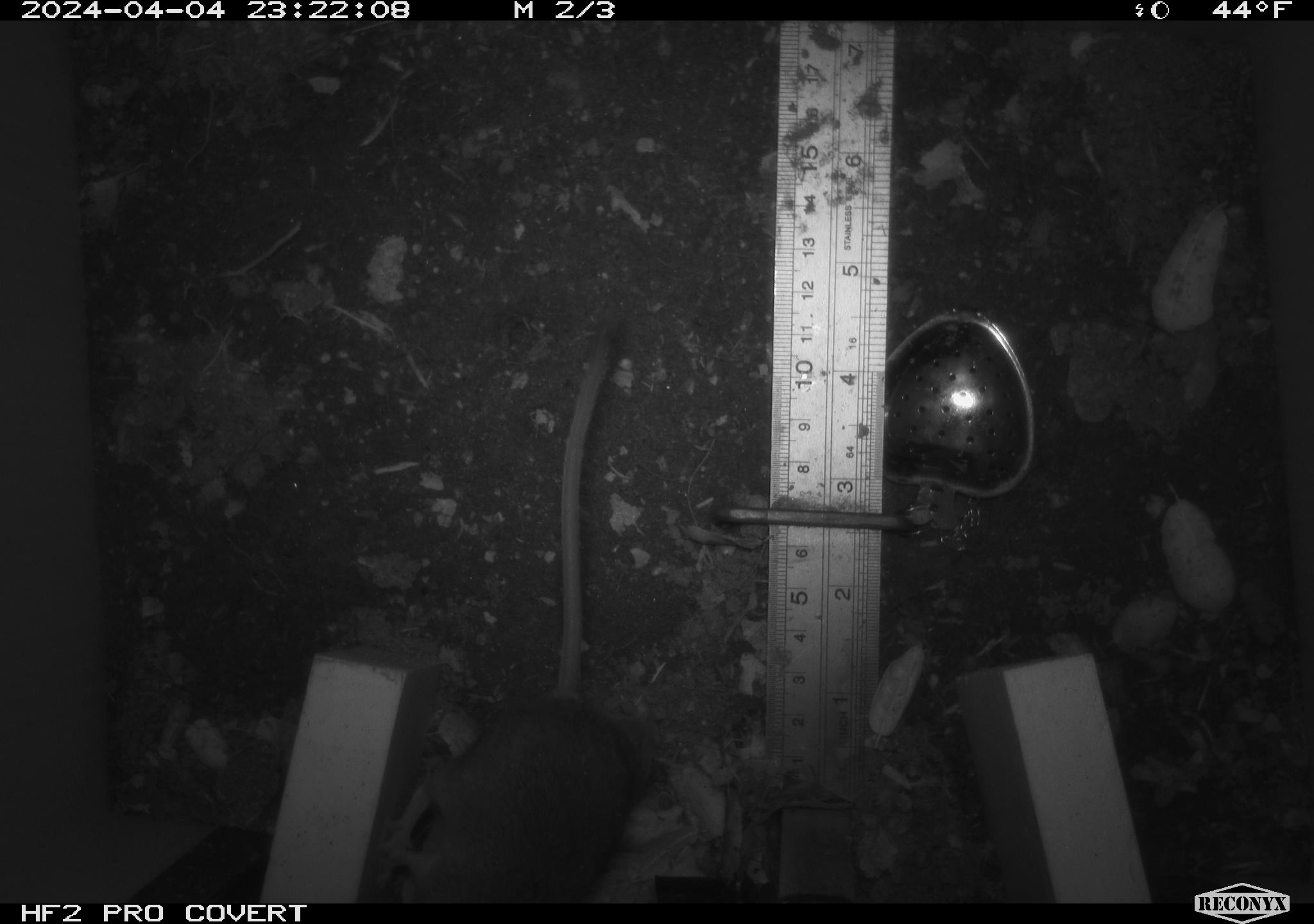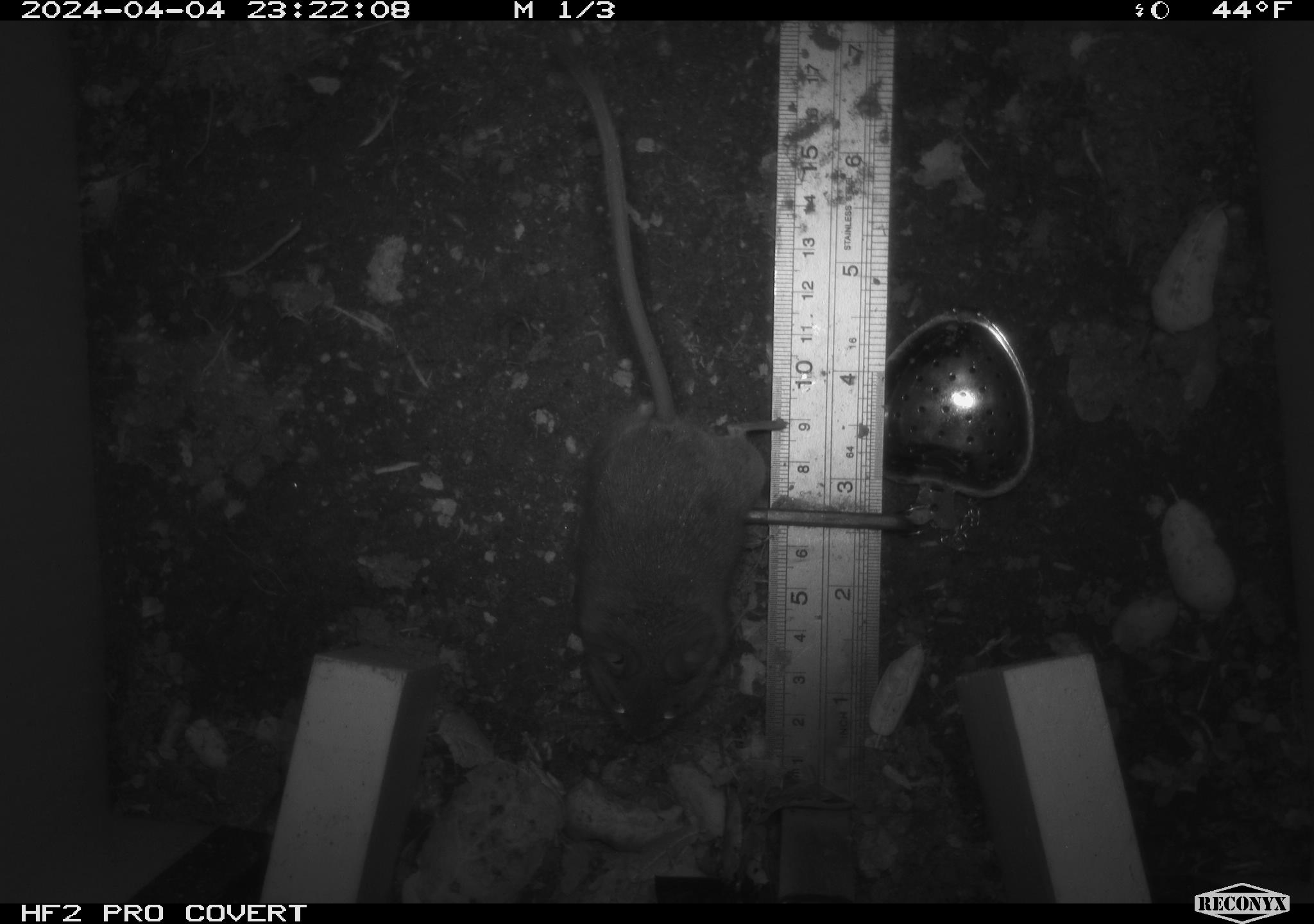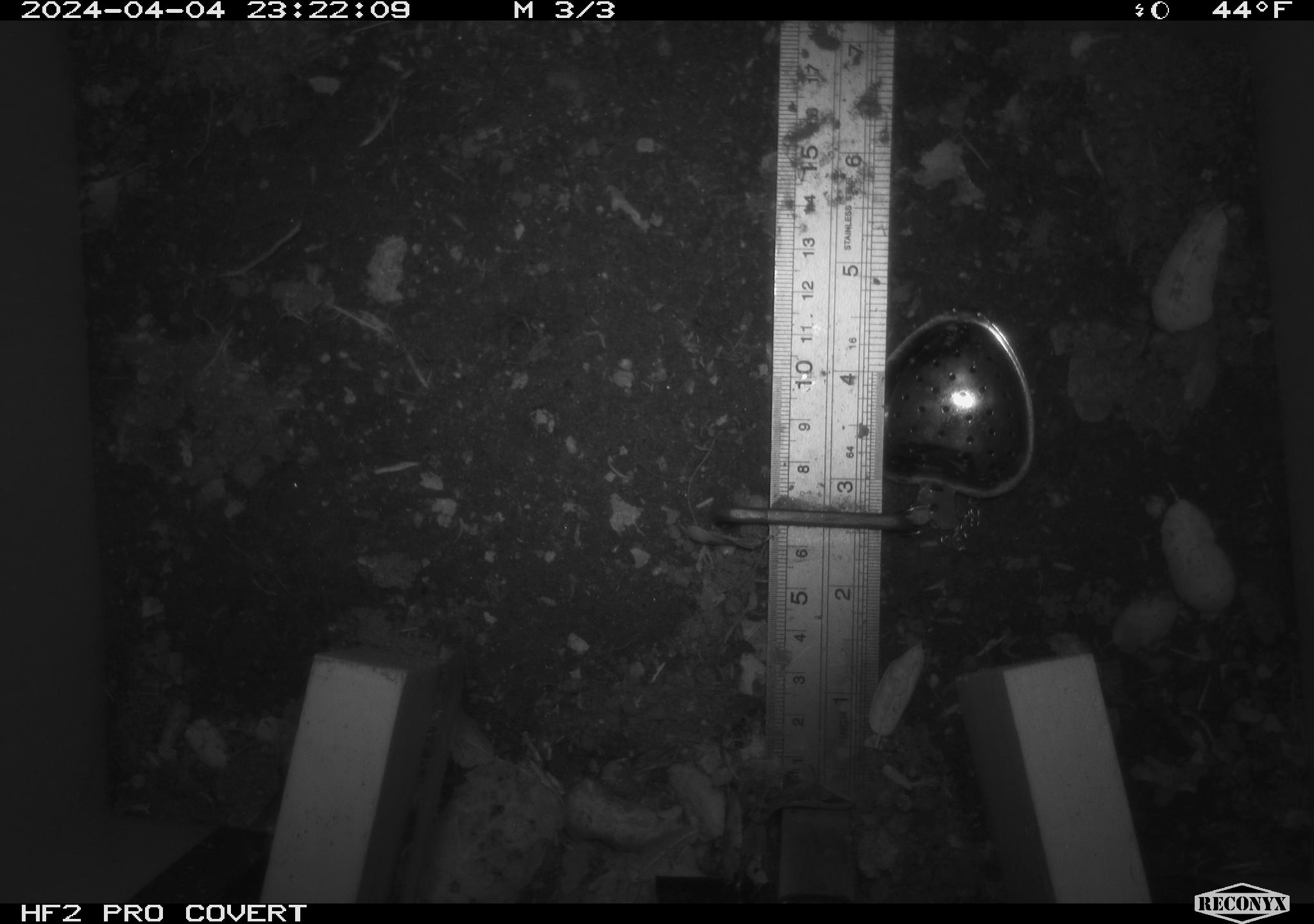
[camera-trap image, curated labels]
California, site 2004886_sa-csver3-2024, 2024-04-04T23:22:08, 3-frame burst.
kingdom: Animalia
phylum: Chordata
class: Mammalia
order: Rodentia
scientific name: Rodentia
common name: rodent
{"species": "rodent (Rodentia)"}